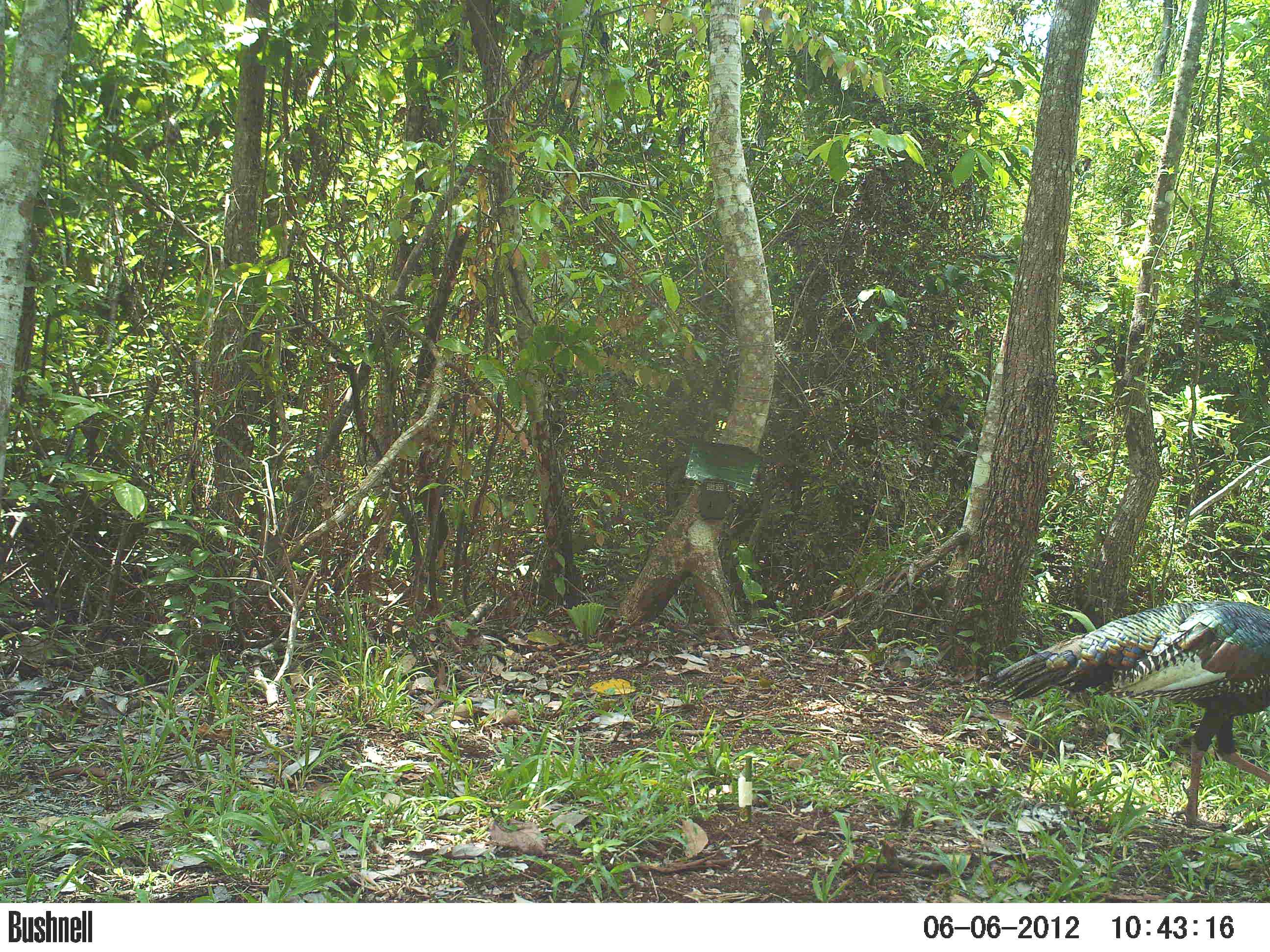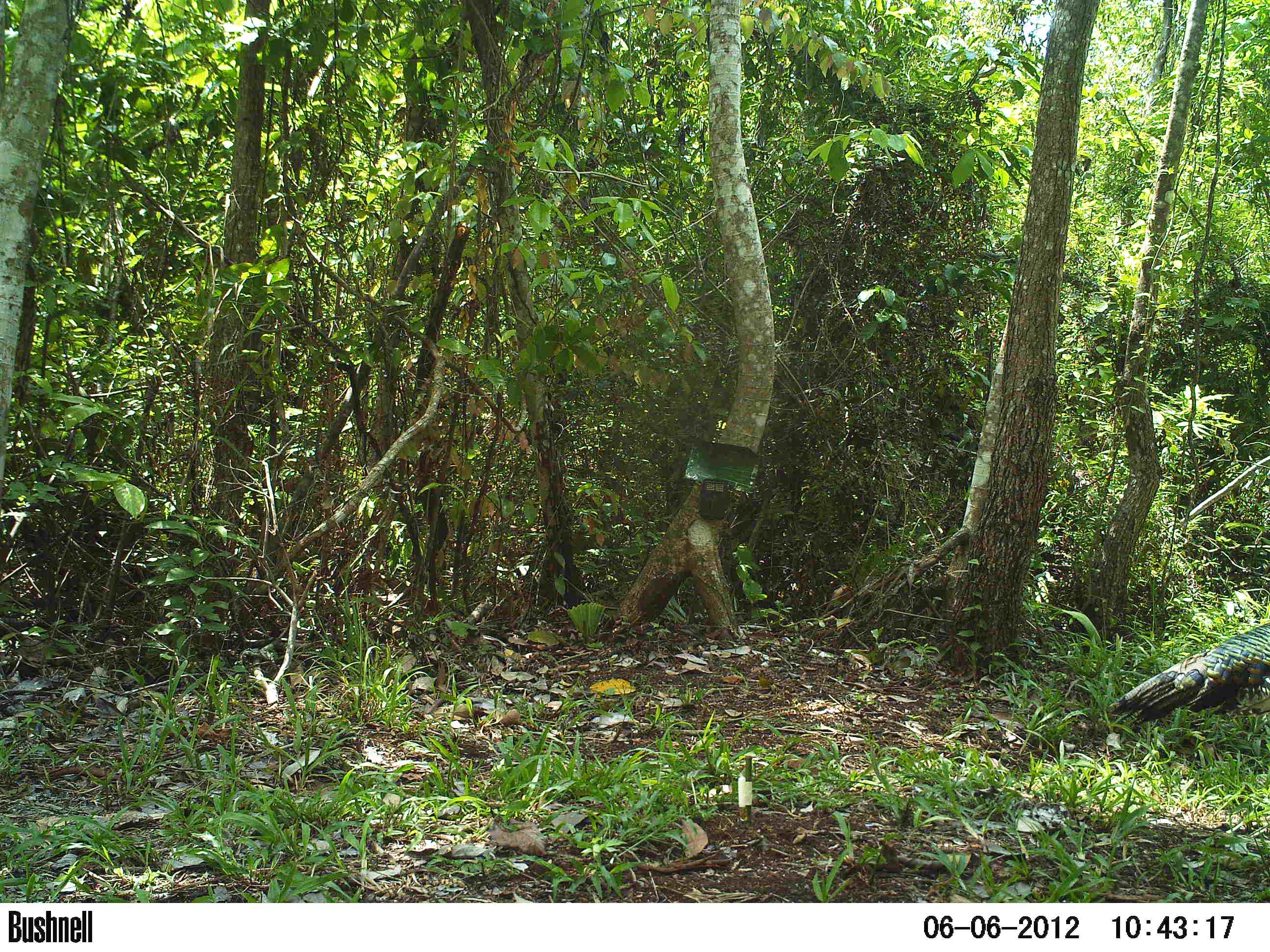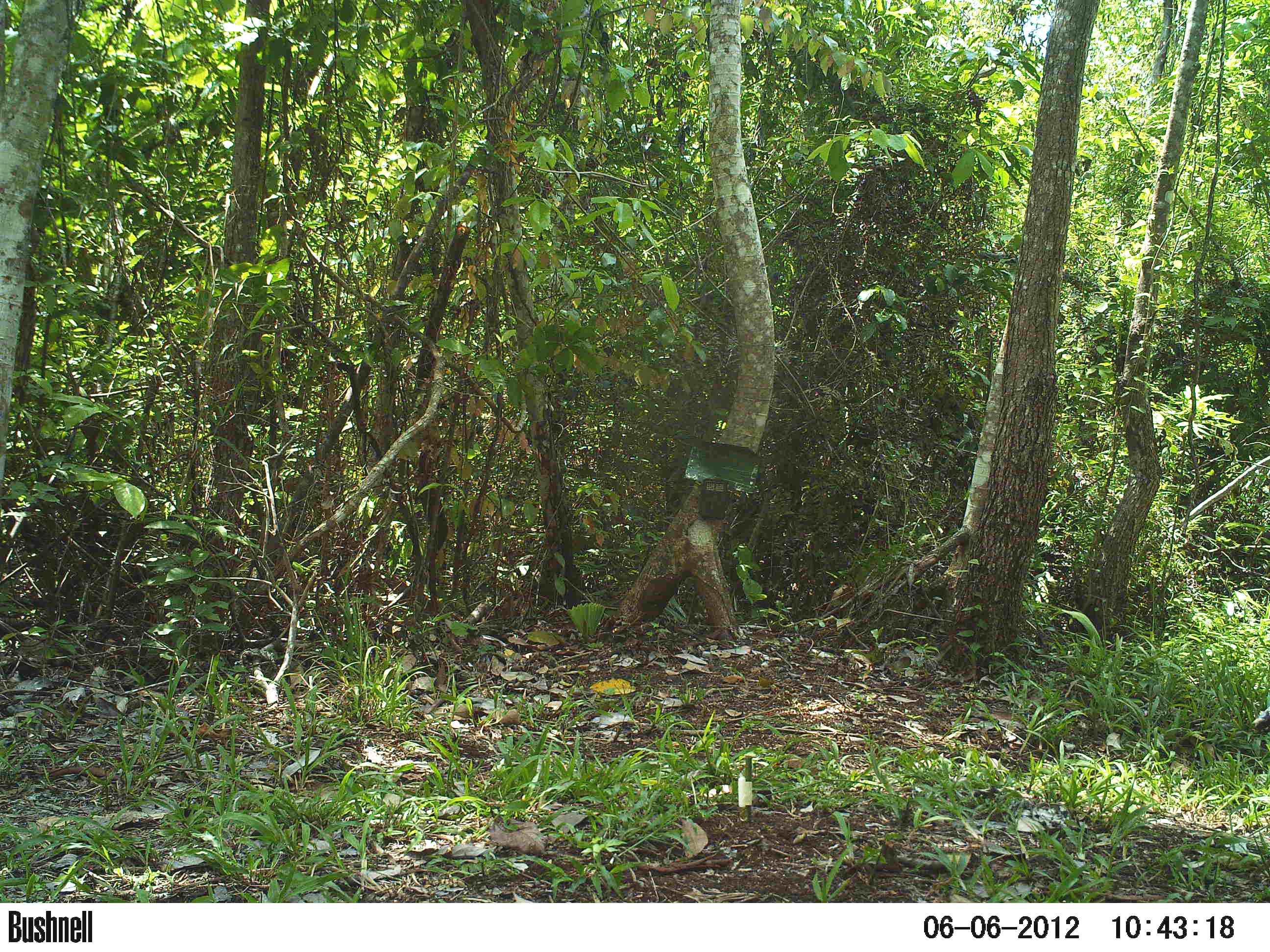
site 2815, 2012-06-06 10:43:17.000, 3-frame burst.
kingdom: Animalia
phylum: Chordata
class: Aves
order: Galliformes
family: Phasianidae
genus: Meleagris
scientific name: Meleagris ocellata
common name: ocellated turkey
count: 1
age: adult